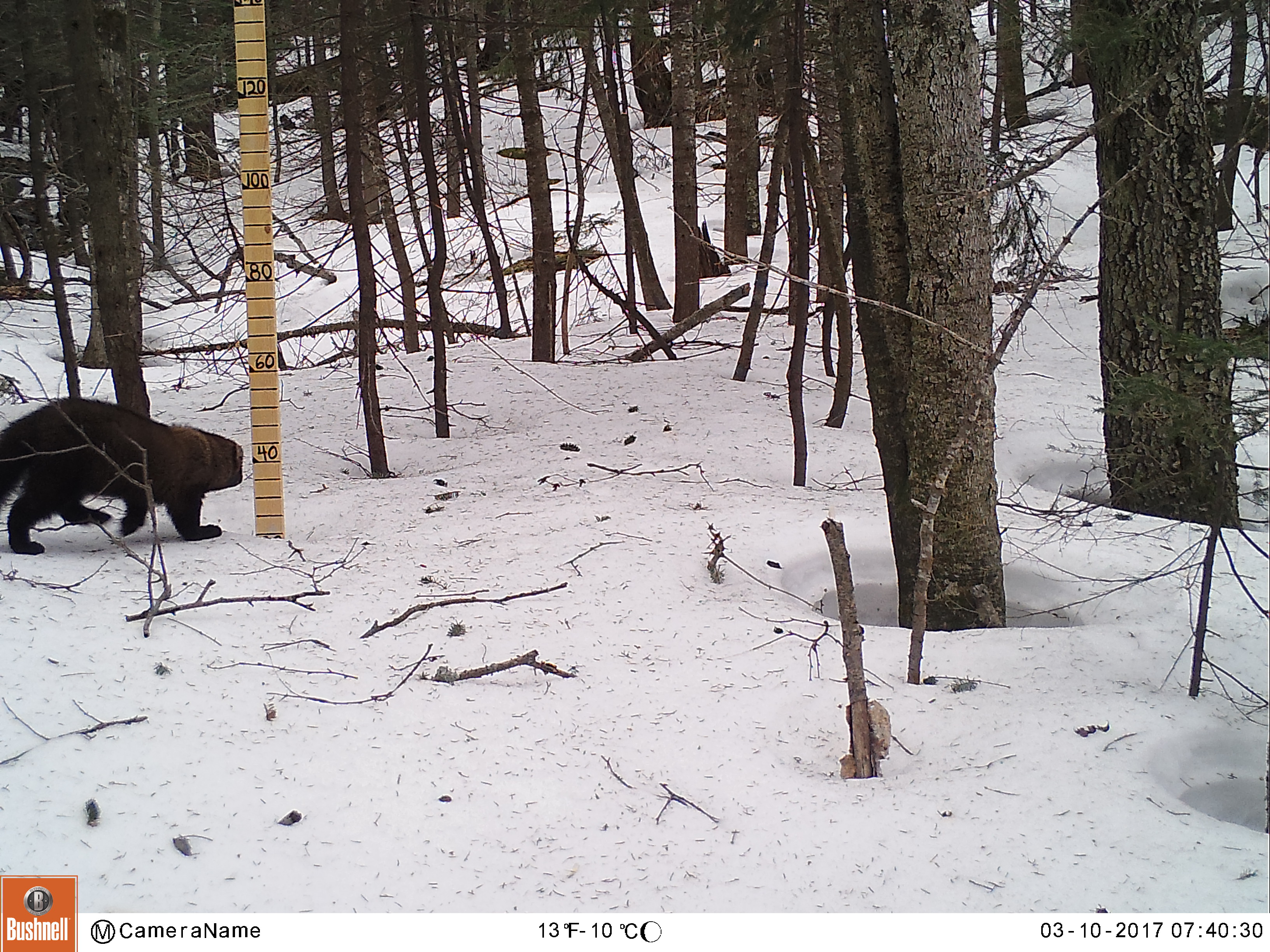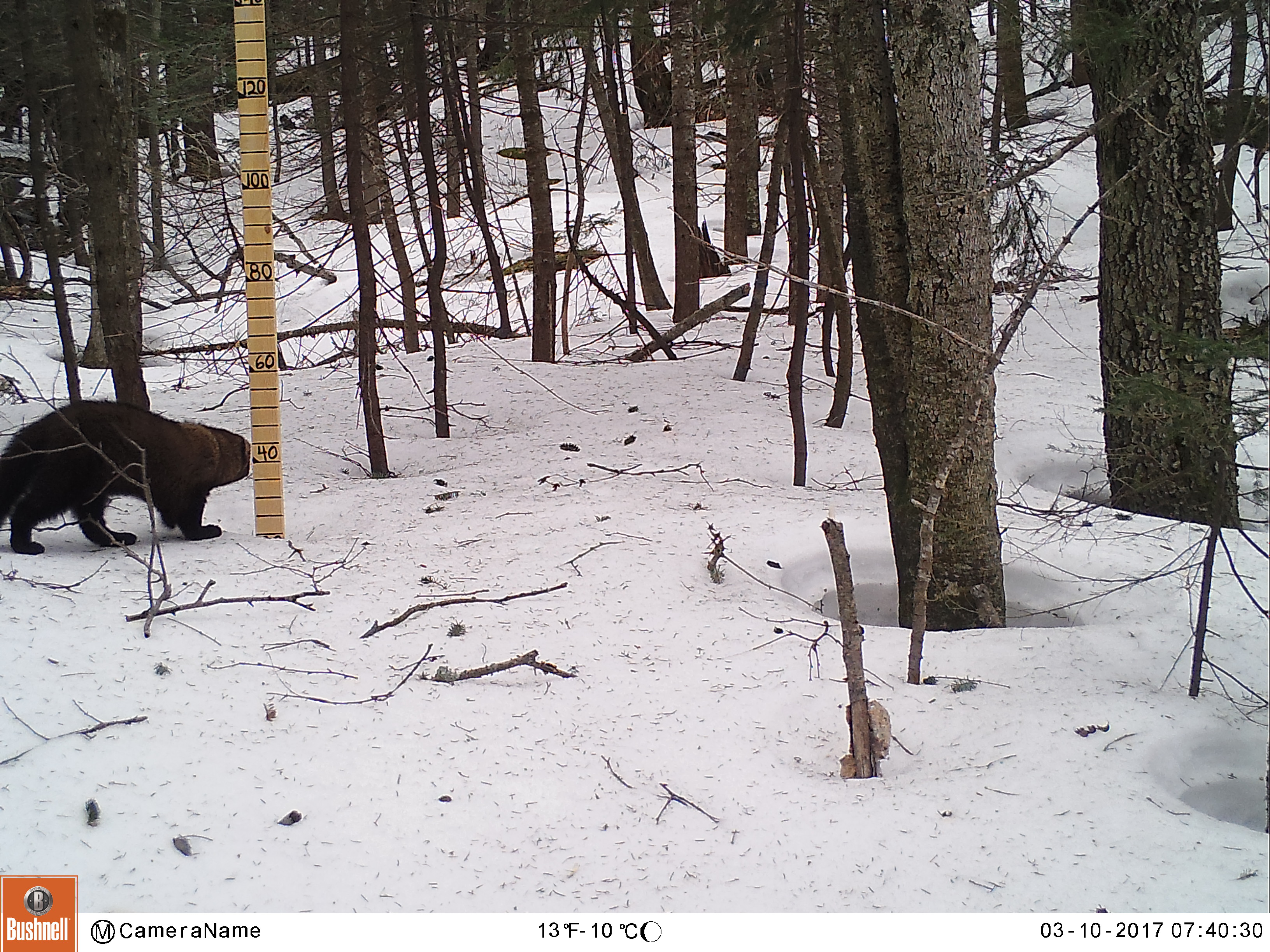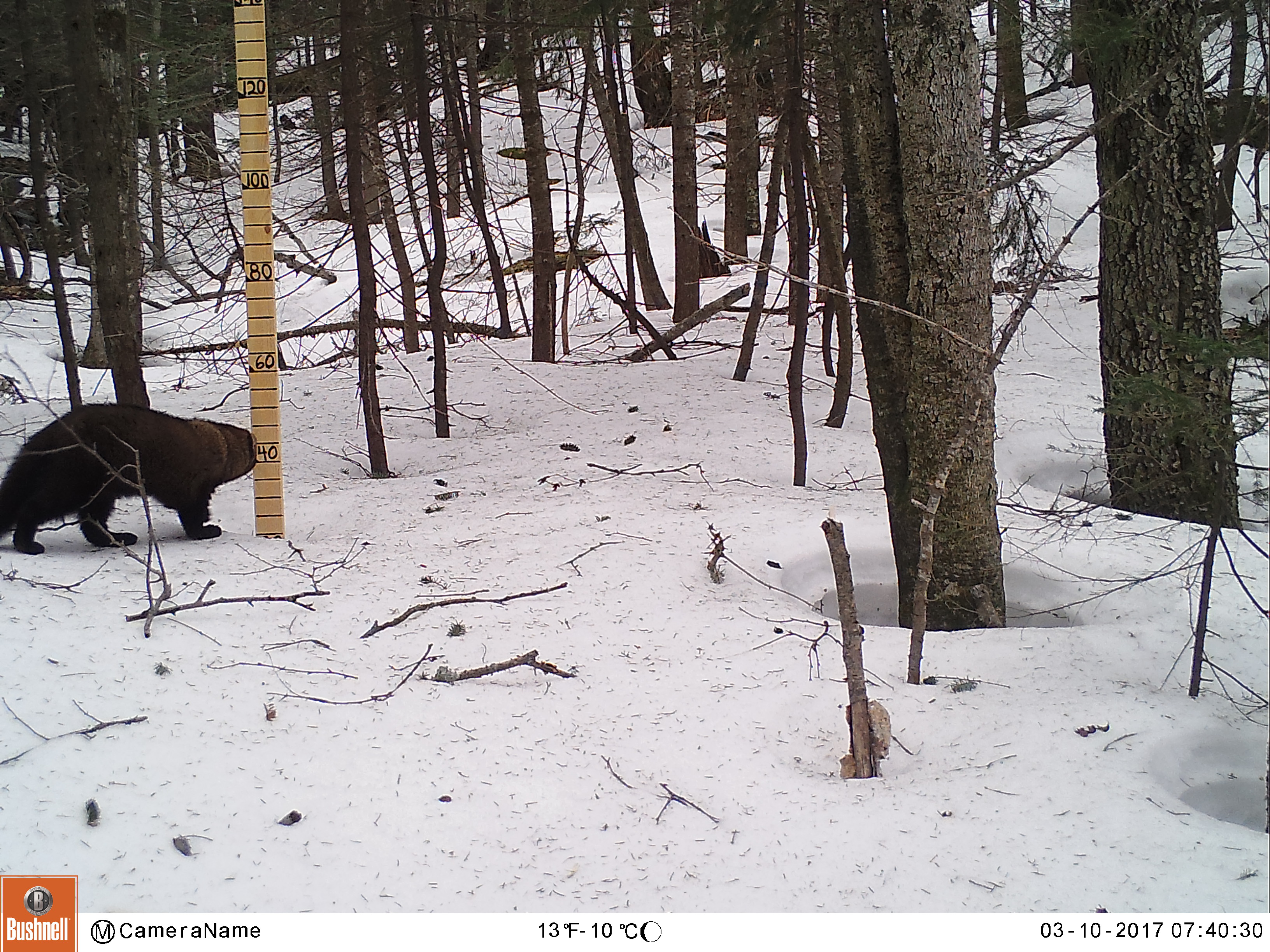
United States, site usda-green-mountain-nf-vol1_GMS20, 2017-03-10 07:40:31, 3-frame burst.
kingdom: Animalia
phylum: Chordata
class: Mammalia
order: Carnivora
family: Mustelidae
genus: Pekania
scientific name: Pekania pennanti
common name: fisher